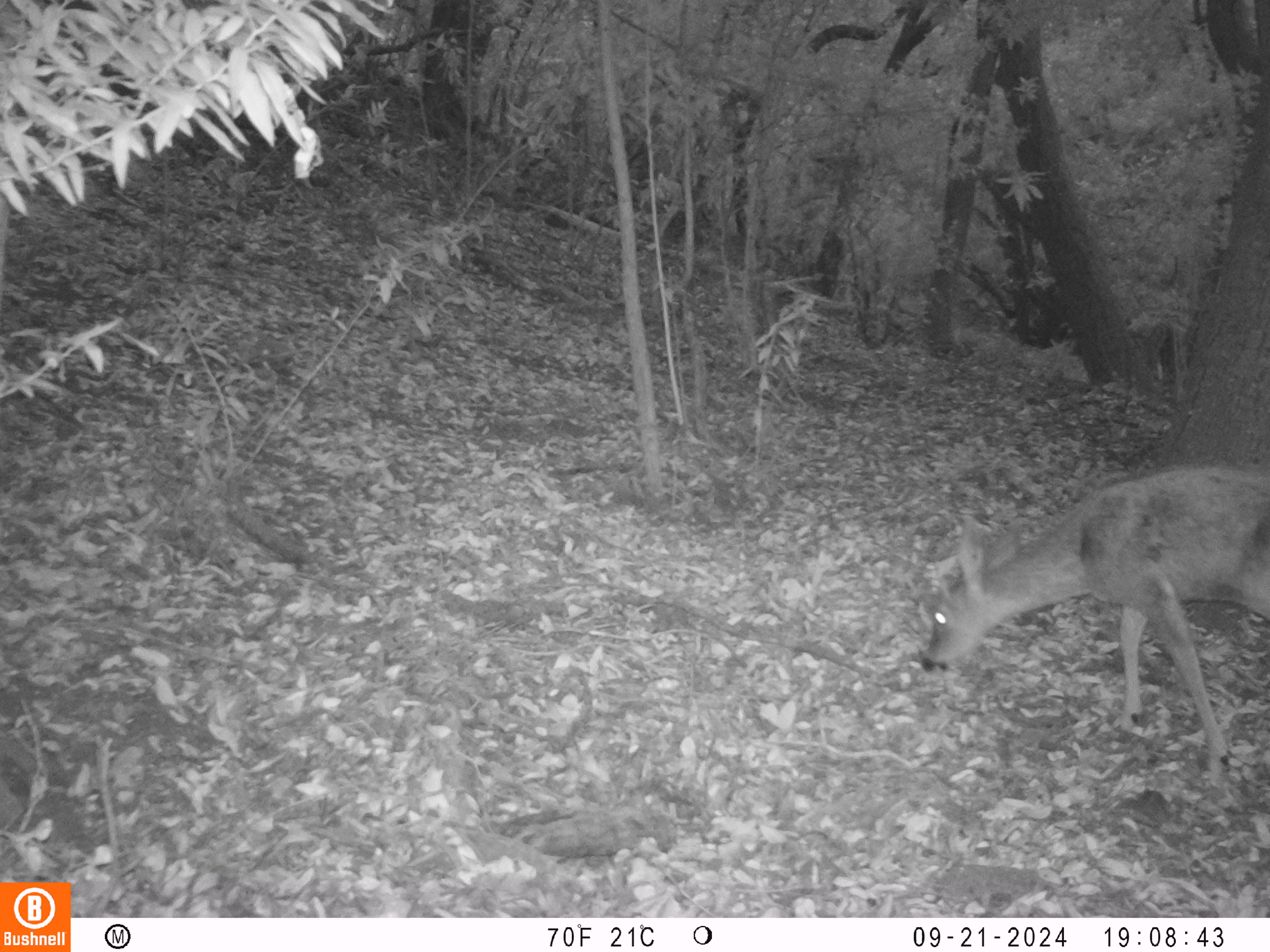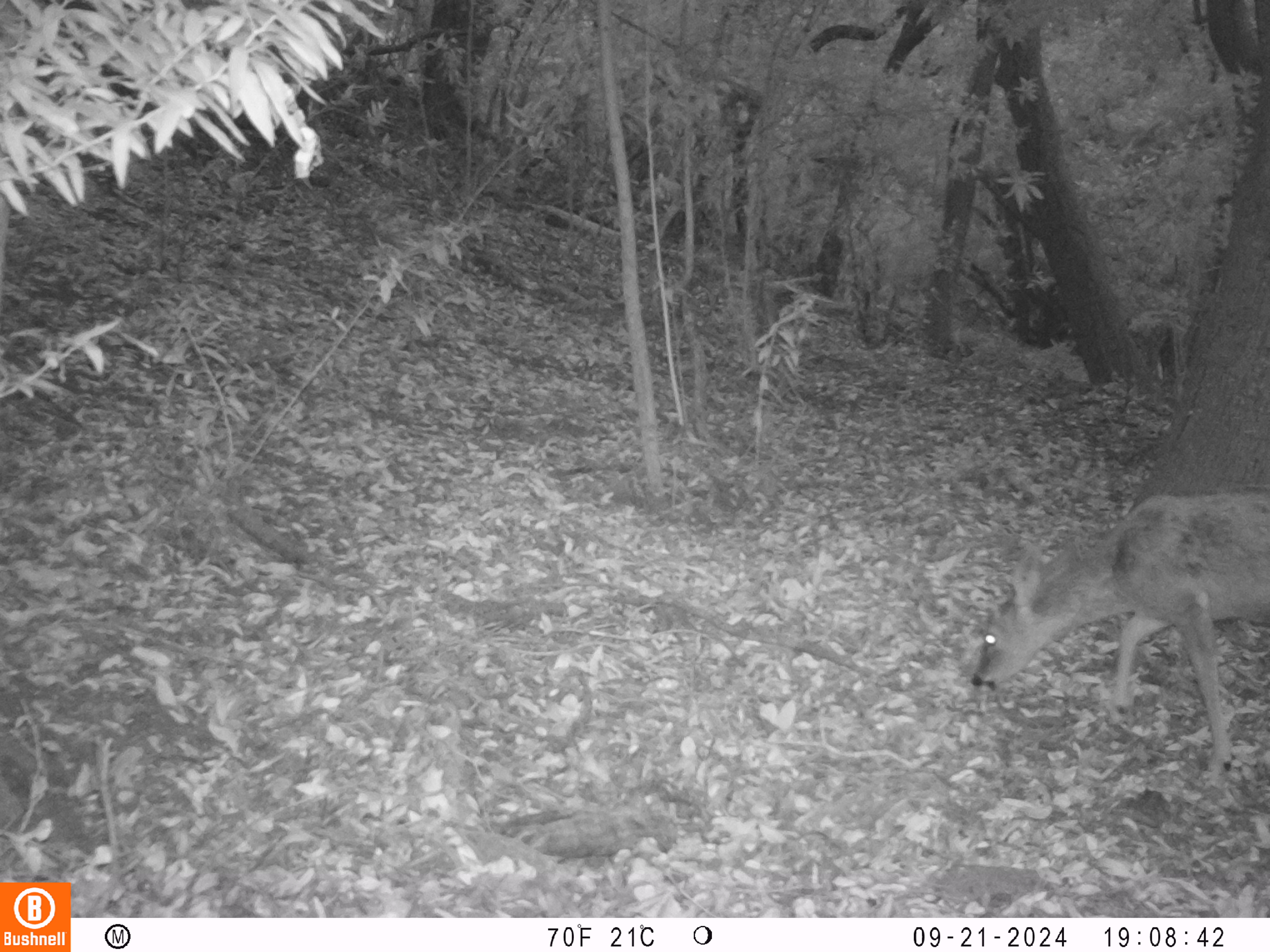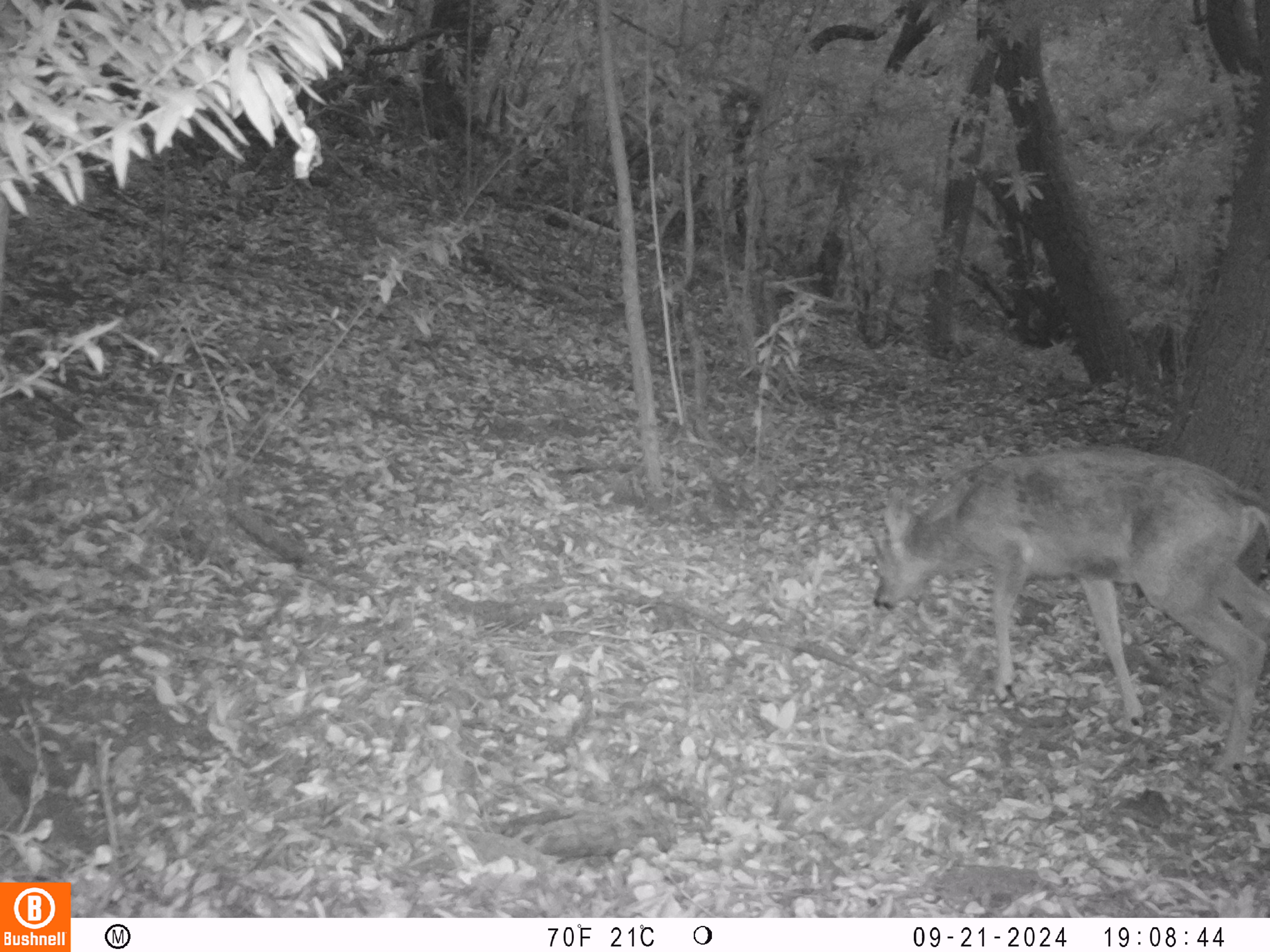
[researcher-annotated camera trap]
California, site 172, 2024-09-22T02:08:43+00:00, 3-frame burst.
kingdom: Animalia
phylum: Chordata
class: Mammalia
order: Artiodactyla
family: Cervidae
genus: Odocoileus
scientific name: Odocoileus hemionus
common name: mule deer